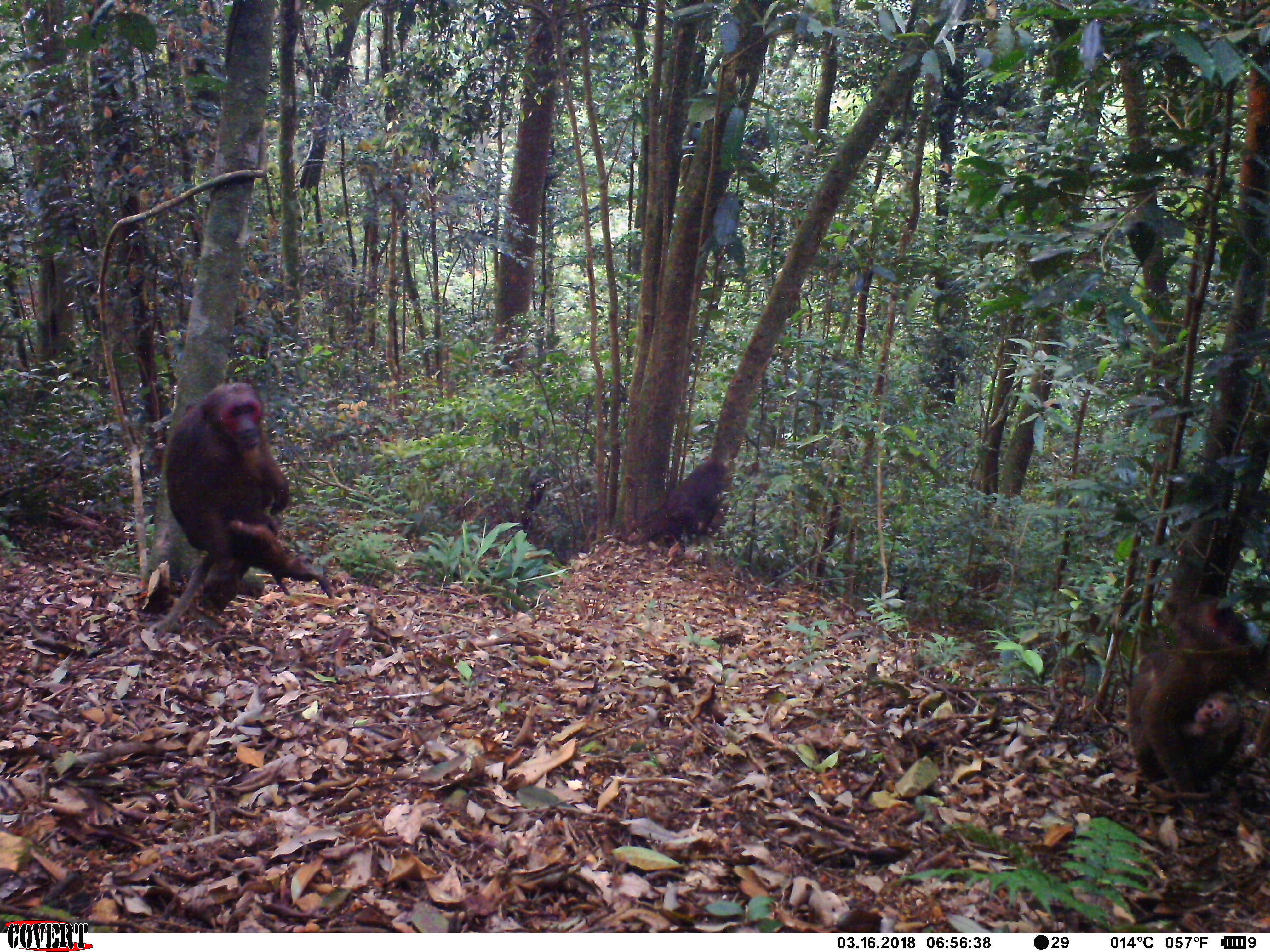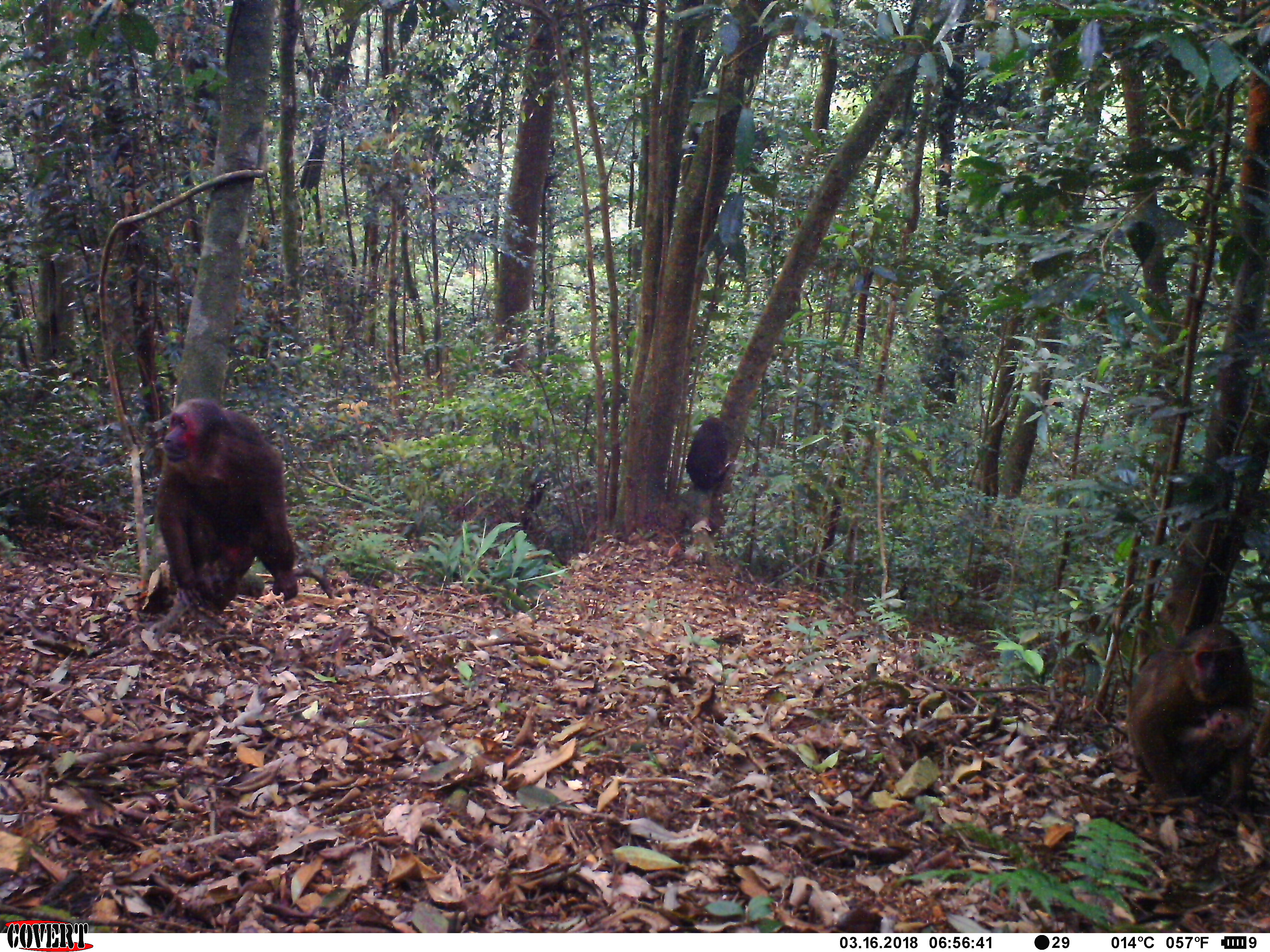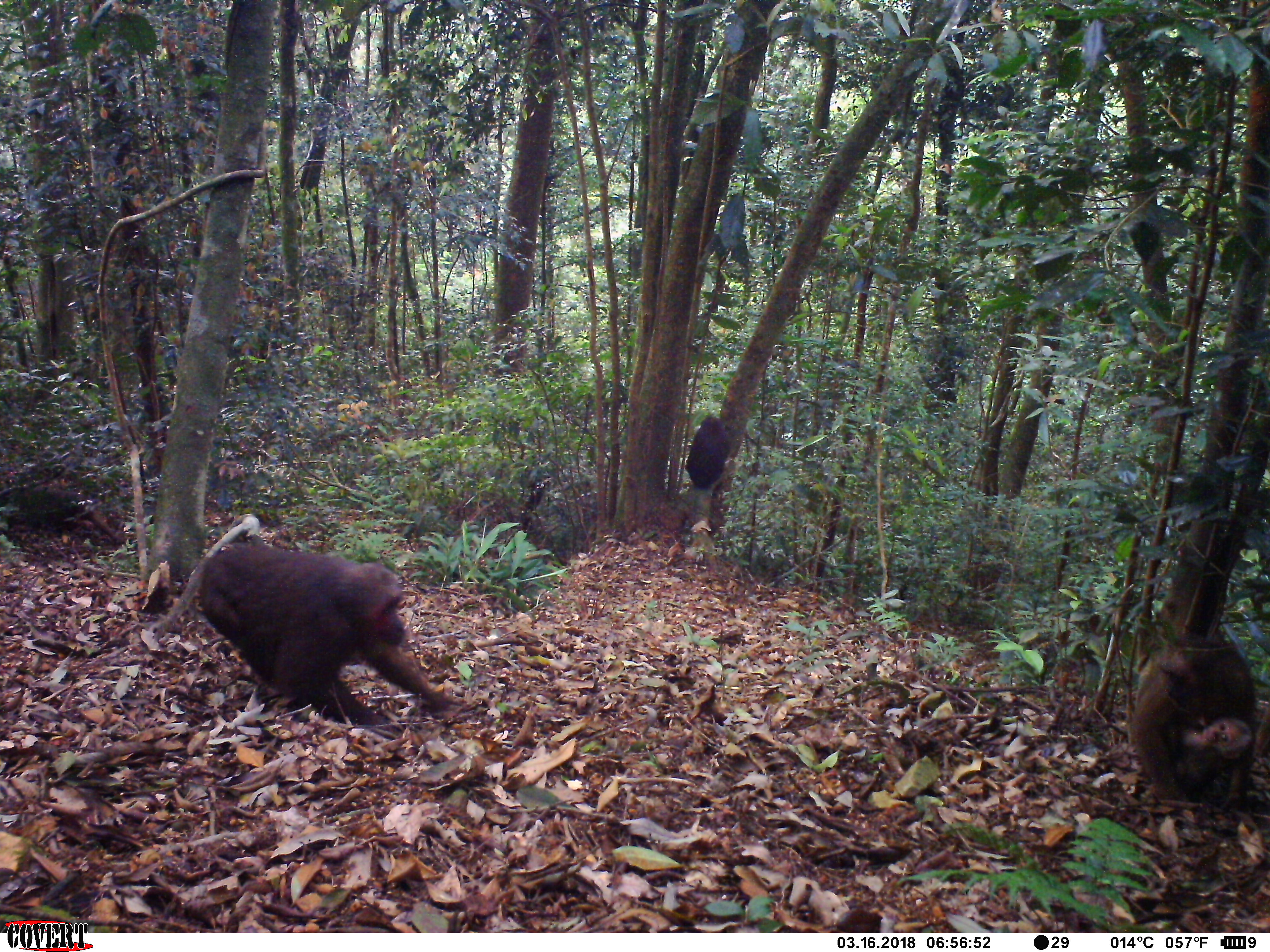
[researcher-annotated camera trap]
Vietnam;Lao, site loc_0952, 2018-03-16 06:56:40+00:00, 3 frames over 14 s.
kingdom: Animalia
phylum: Chordata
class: Mammalia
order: Primates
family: Cercopithecidae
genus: Macaca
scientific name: Macaca arctoides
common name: stump-tailed macaque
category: stump tailed macaque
Stump tailed macaque (stump-tailed macaque) (Macaca arctoides). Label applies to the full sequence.